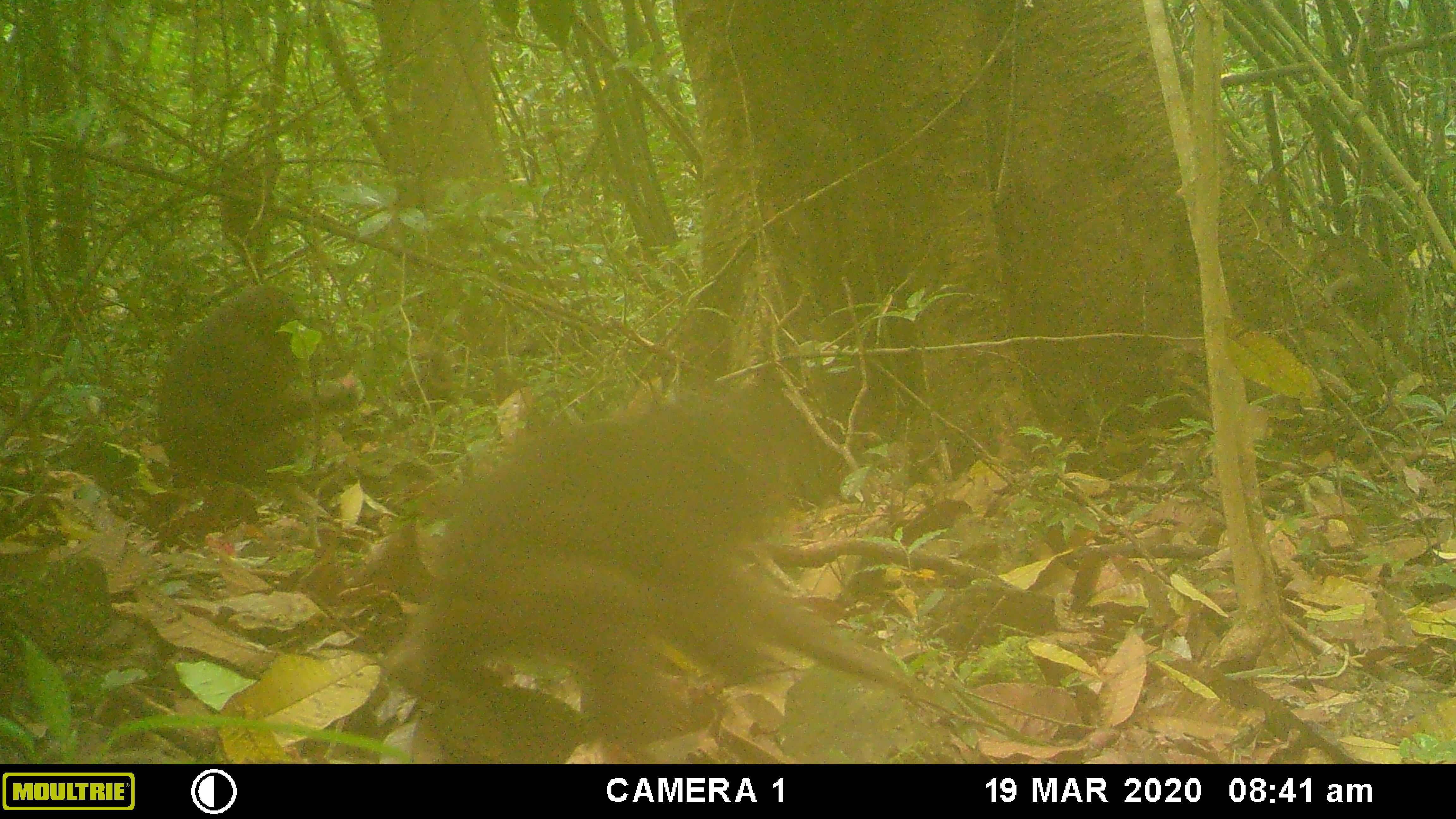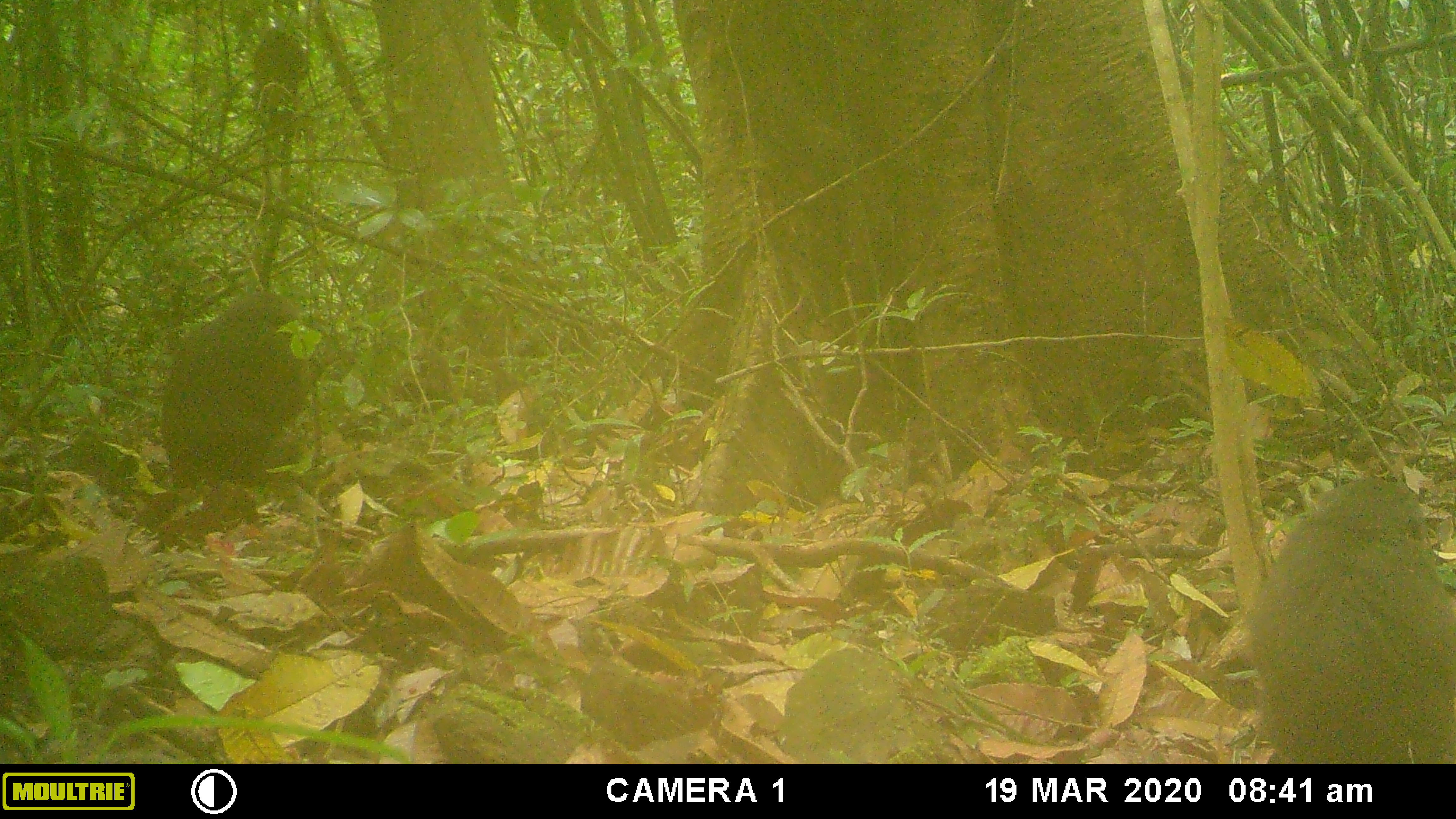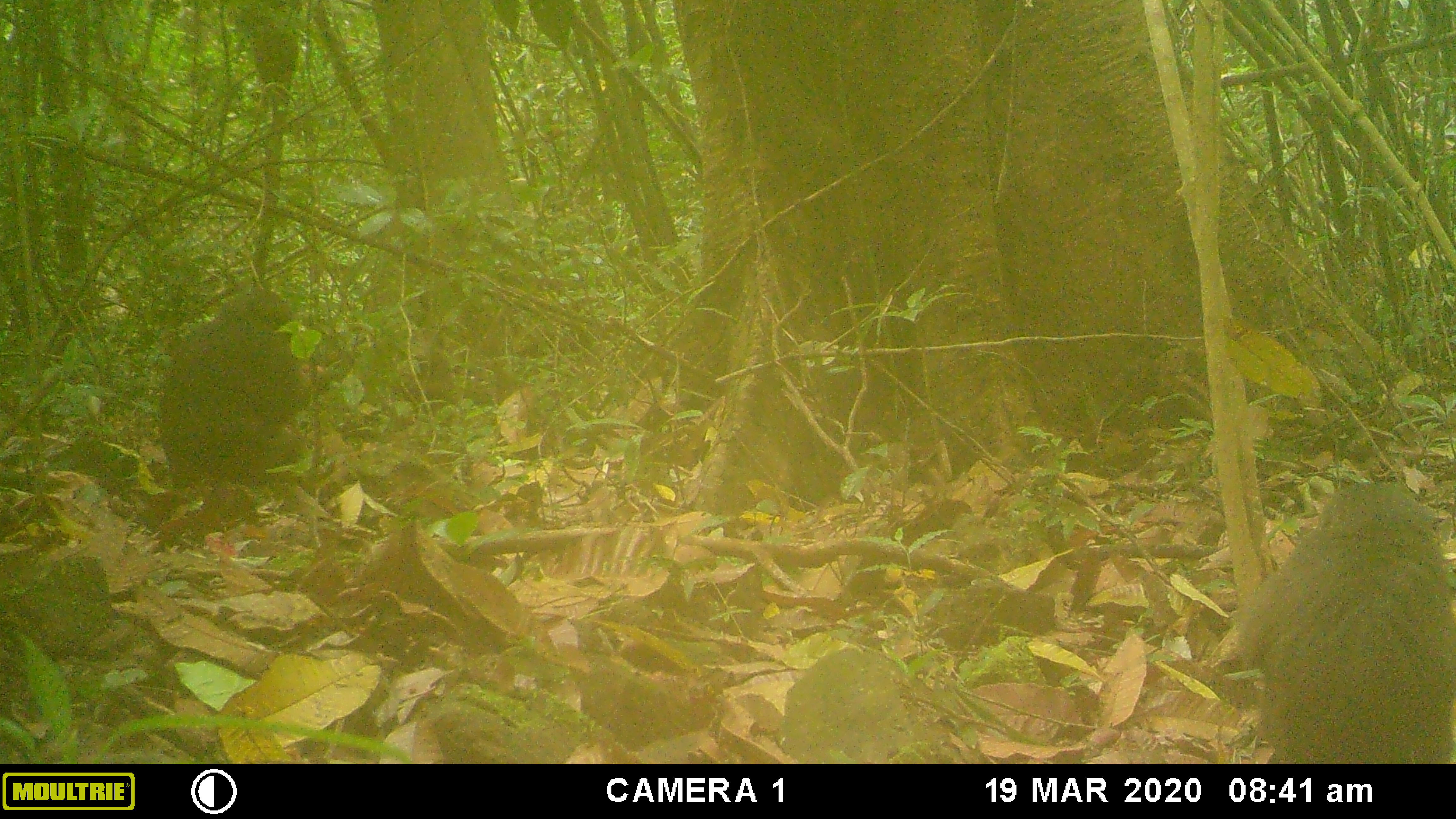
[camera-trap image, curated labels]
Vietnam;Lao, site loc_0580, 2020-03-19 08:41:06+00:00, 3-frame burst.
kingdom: Animalia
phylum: Chordata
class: Mammalia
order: Primates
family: Cercopithecidae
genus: Macaca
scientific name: Macaca arctoides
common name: stump-tailed macaque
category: stump tailed macaque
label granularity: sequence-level